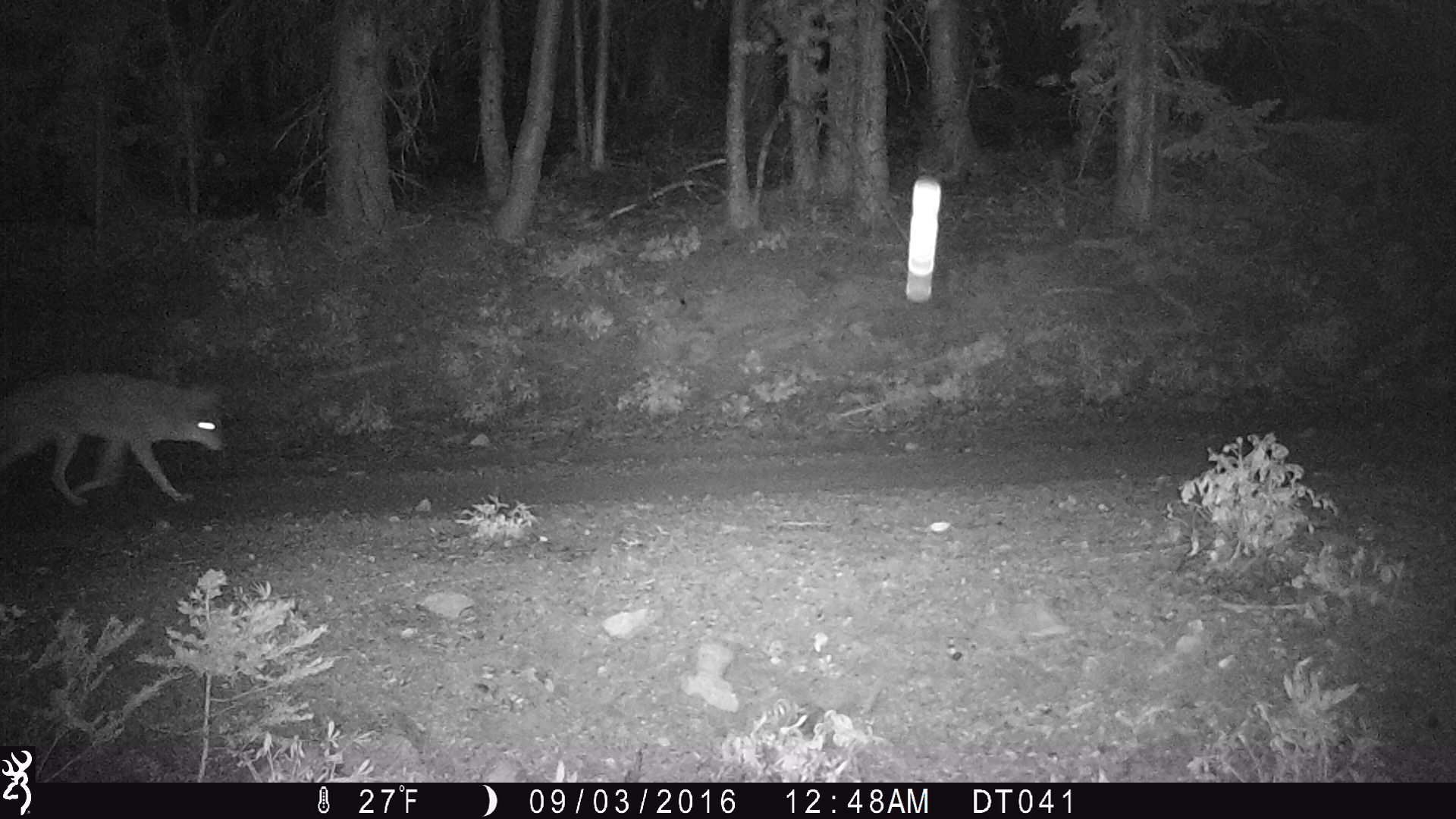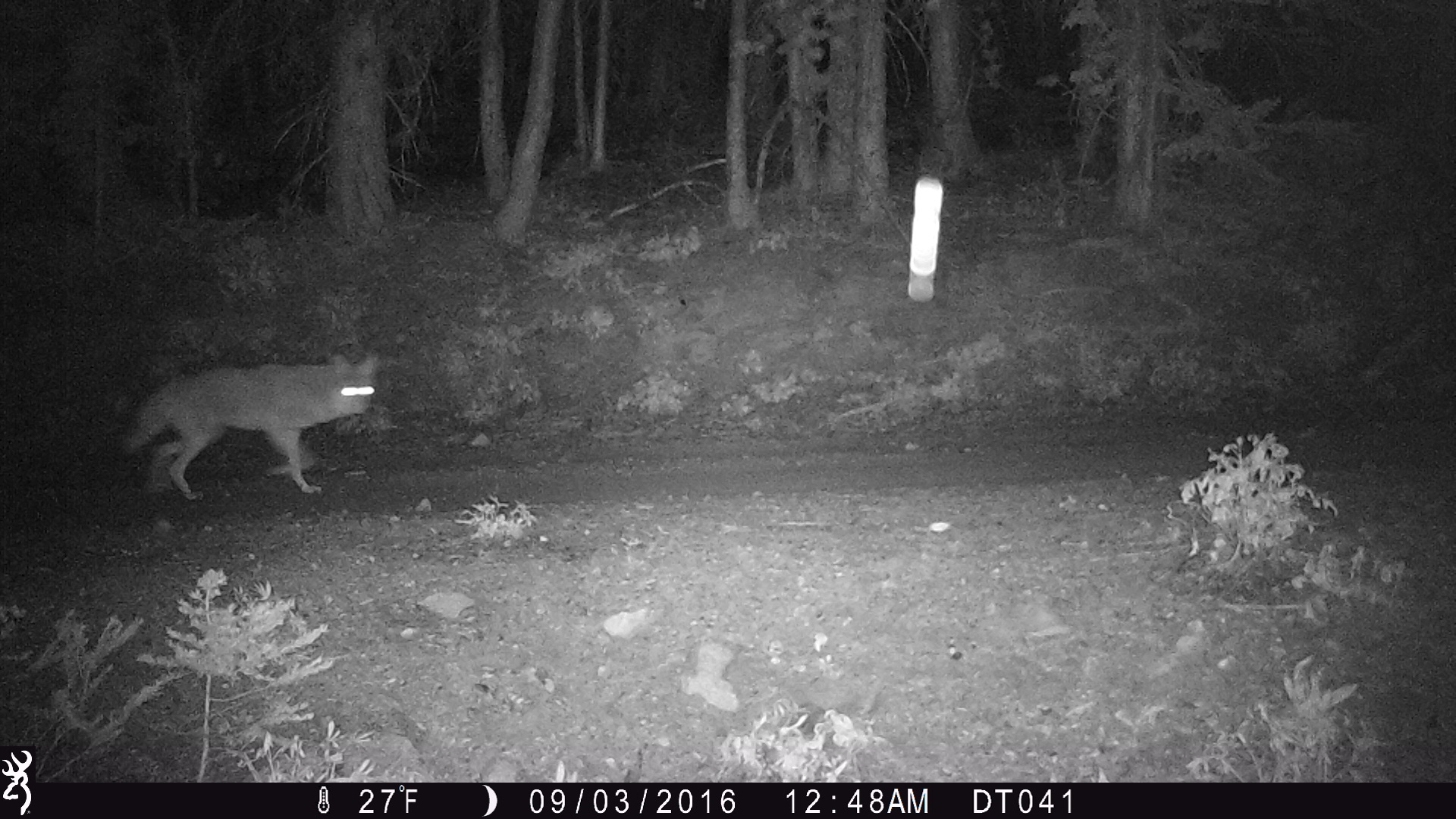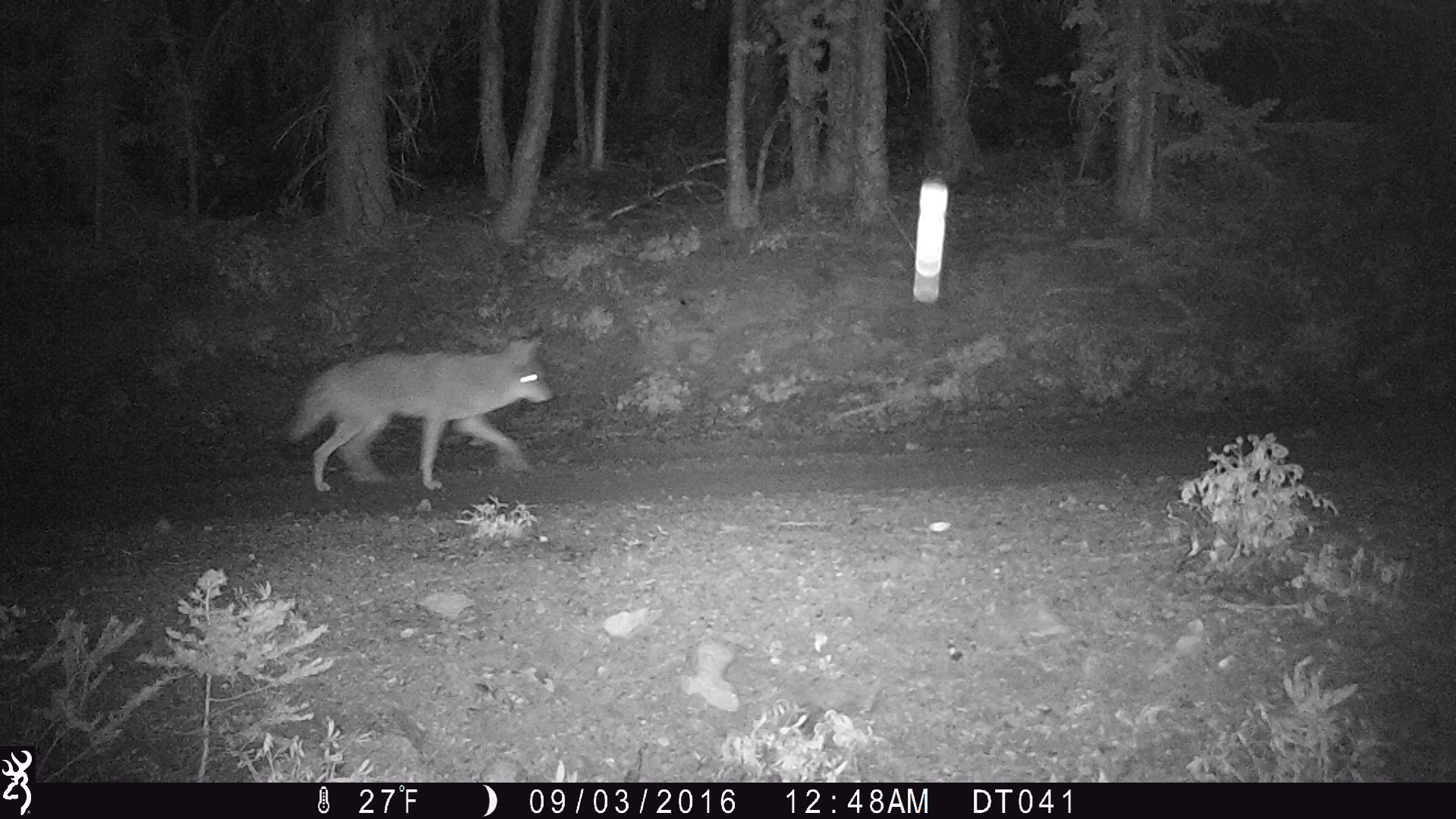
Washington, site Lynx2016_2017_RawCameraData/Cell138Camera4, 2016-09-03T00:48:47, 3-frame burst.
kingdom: Animalia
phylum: Chordata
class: Mammalia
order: Carnivora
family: Canidae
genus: Canis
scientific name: Canis latrans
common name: coyote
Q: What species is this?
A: Canis latrans (coyote).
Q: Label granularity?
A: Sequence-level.